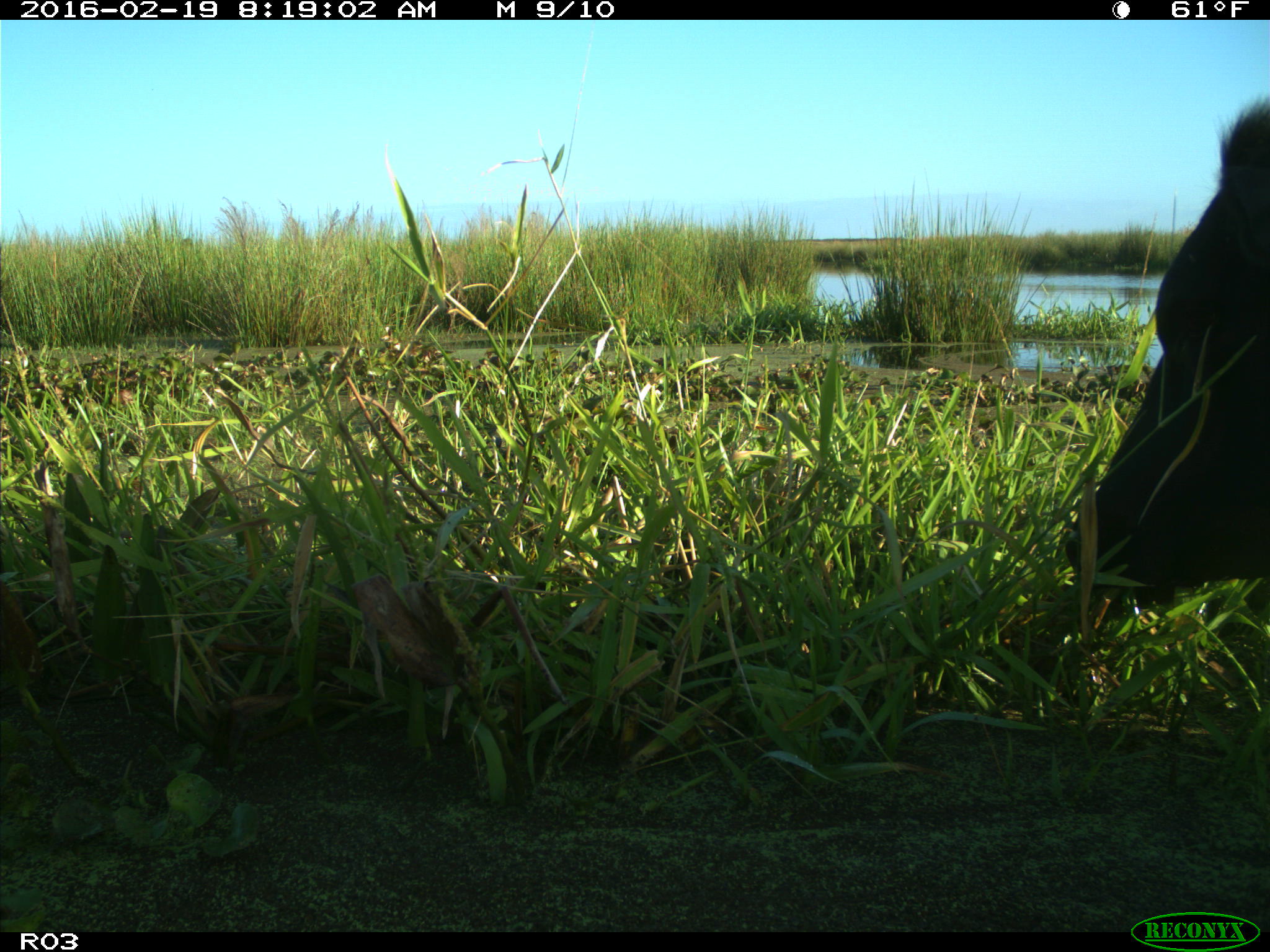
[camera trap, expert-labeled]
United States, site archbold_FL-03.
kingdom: Animalia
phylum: Chordata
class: Mammalia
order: Artiodactyla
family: Bovidae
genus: Bos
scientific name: Bos taurus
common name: domestic cow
Bos taurus (domestic cow).